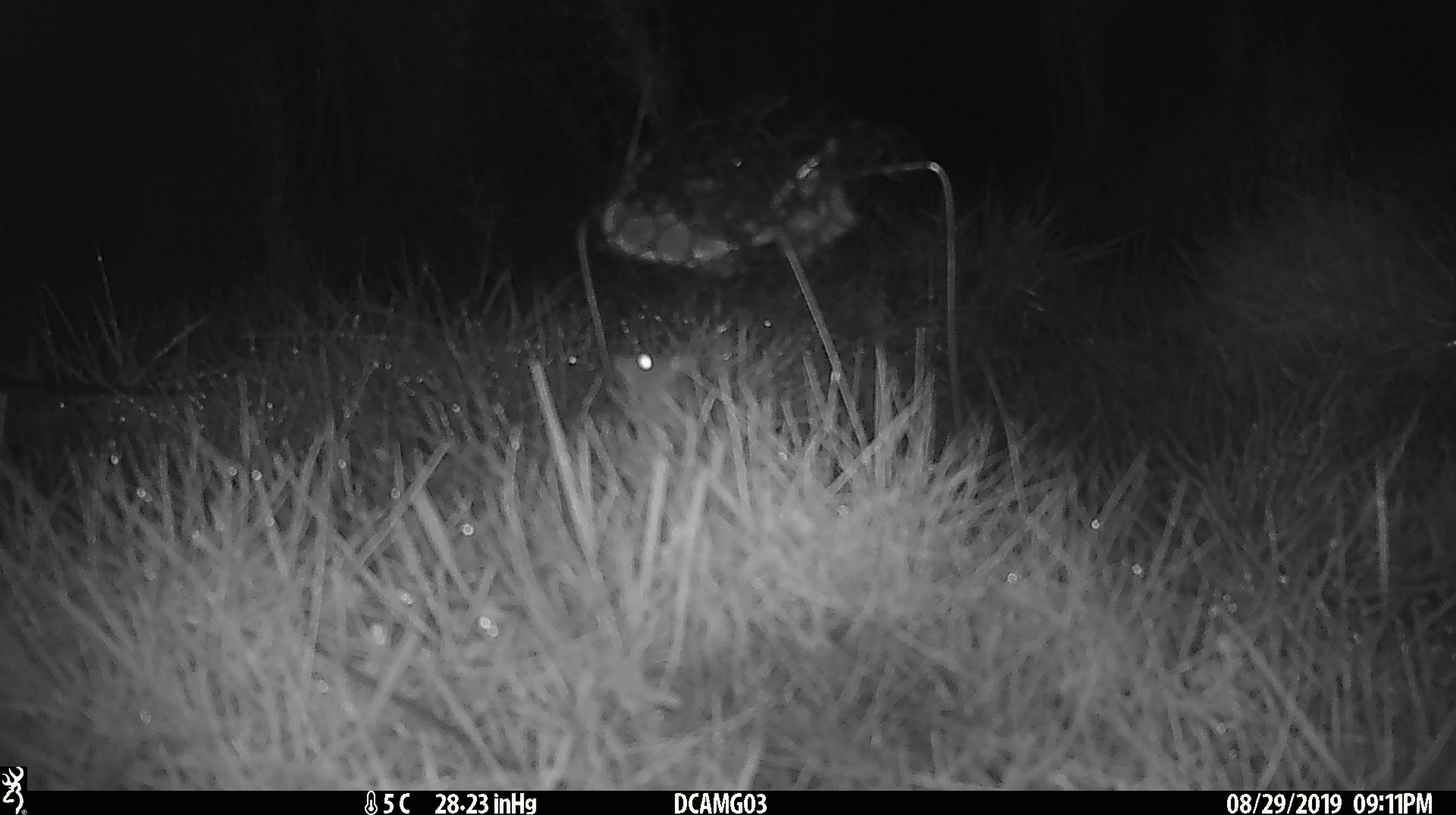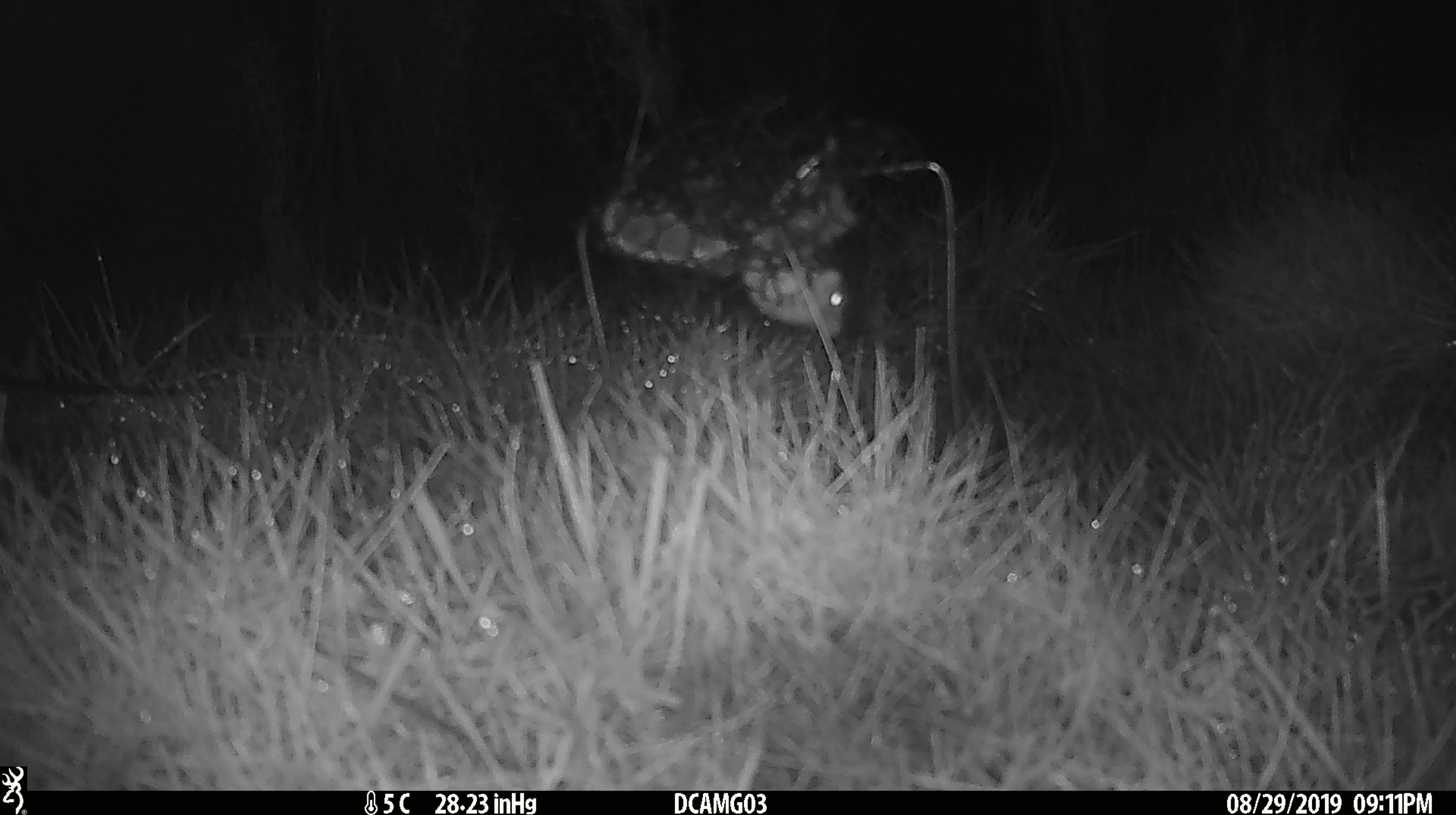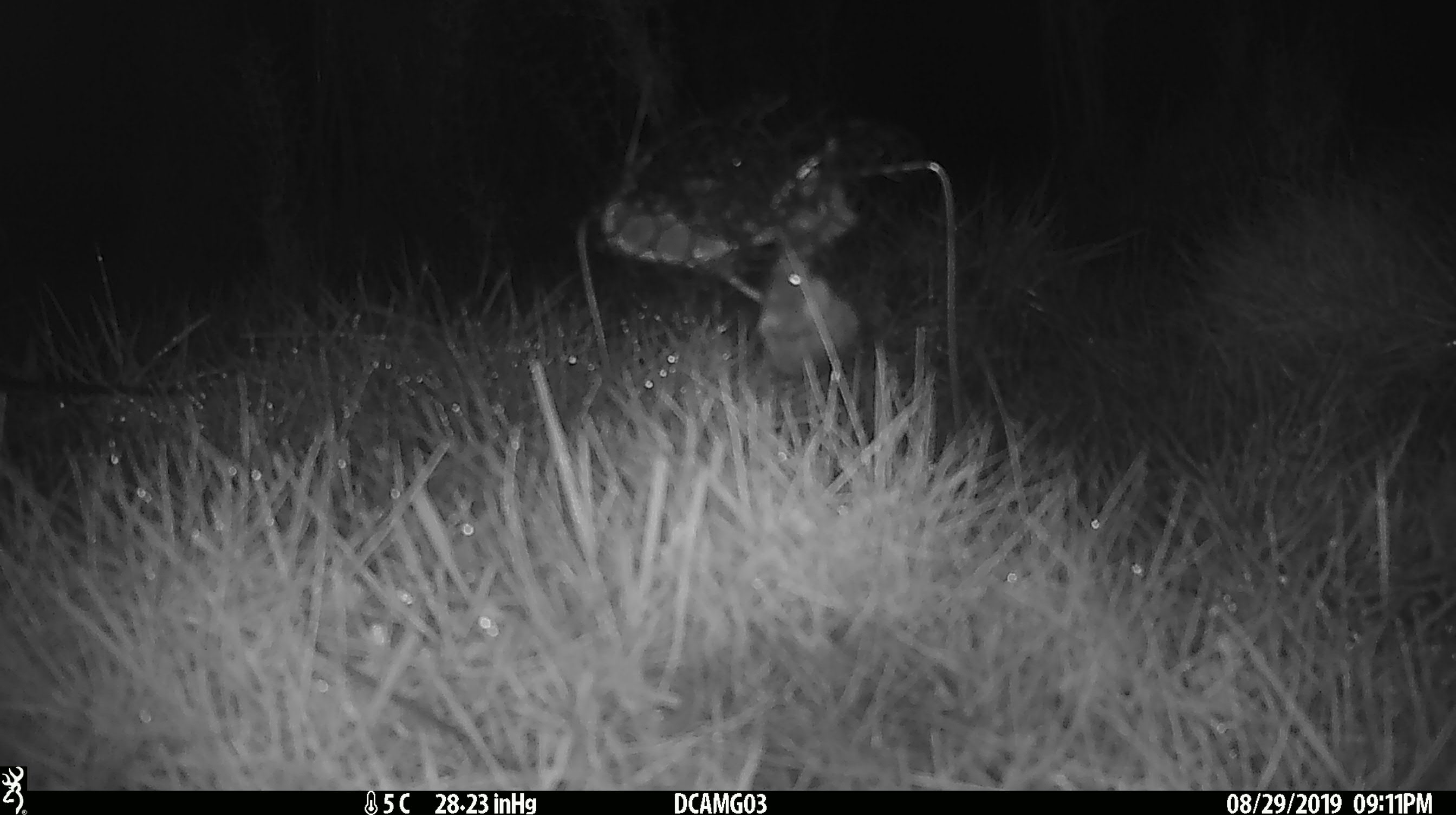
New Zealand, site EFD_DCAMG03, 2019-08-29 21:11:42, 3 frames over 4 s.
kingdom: Animalia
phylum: Chordata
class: Mammalia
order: Rodentia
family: Muridae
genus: Mus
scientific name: Mus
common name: mouse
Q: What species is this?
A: Mouse (Mus).